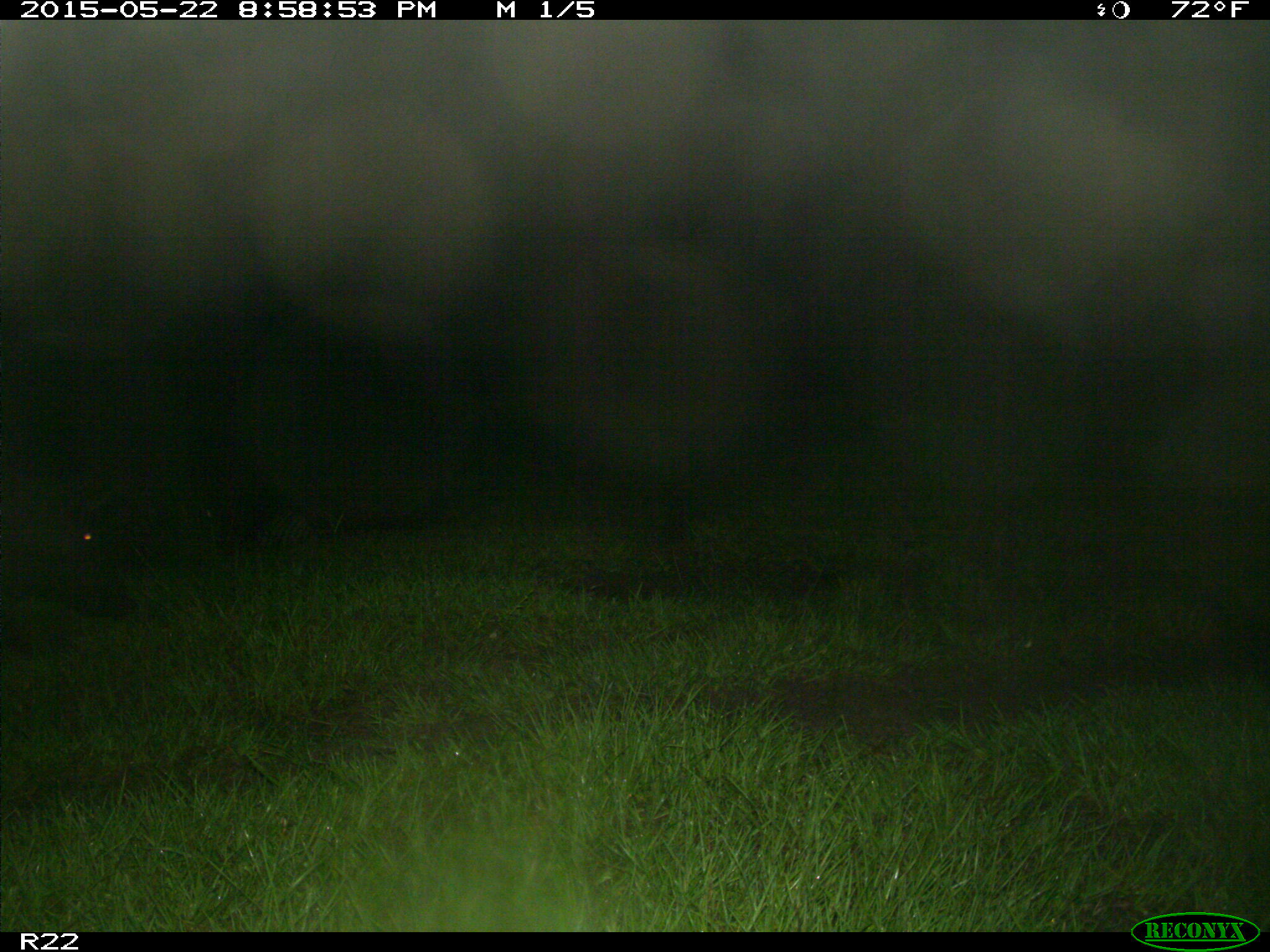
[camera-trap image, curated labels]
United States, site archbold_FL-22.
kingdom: Animalia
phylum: Chordata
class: Mammalia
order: Artiodactyla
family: Bovidae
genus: Bos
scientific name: Bos taurus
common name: domestic cow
Bos taurus (domestic cow).